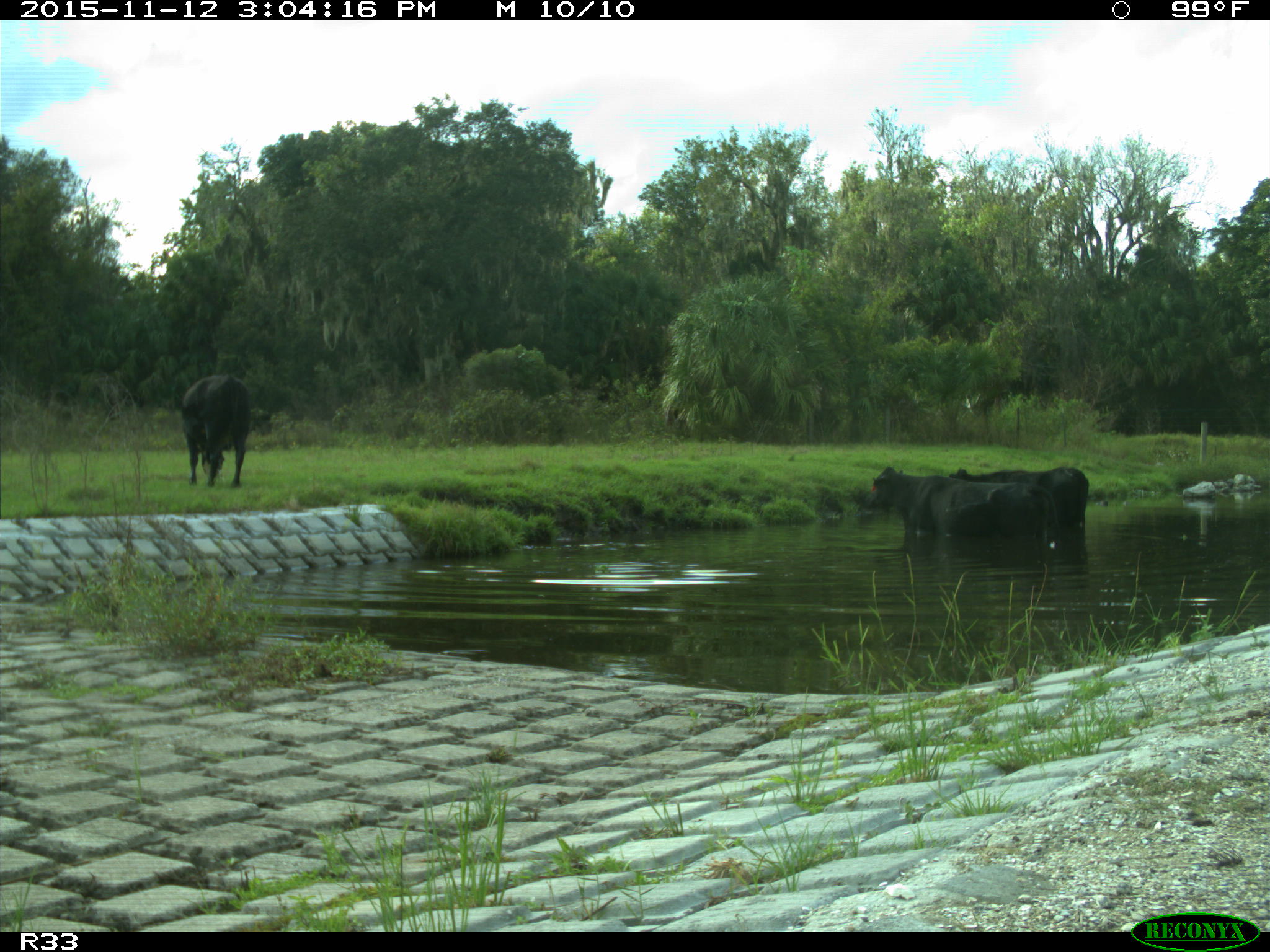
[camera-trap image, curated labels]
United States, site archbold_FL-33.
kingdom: Animalia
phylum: Chordata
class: Mammalia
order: Artiodactyla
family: Bovidae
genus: Bos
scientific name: Bos taurus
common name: domestic cow